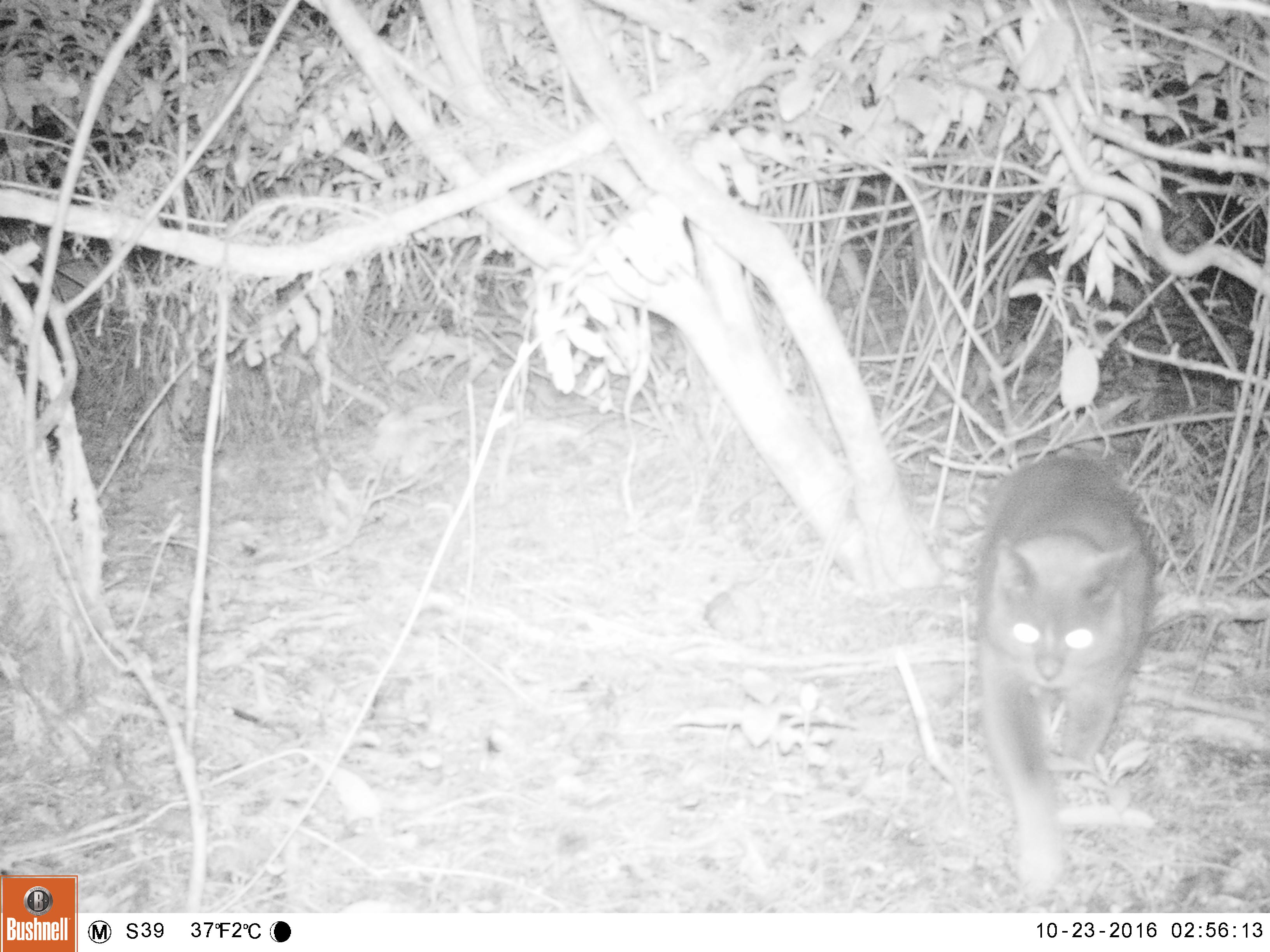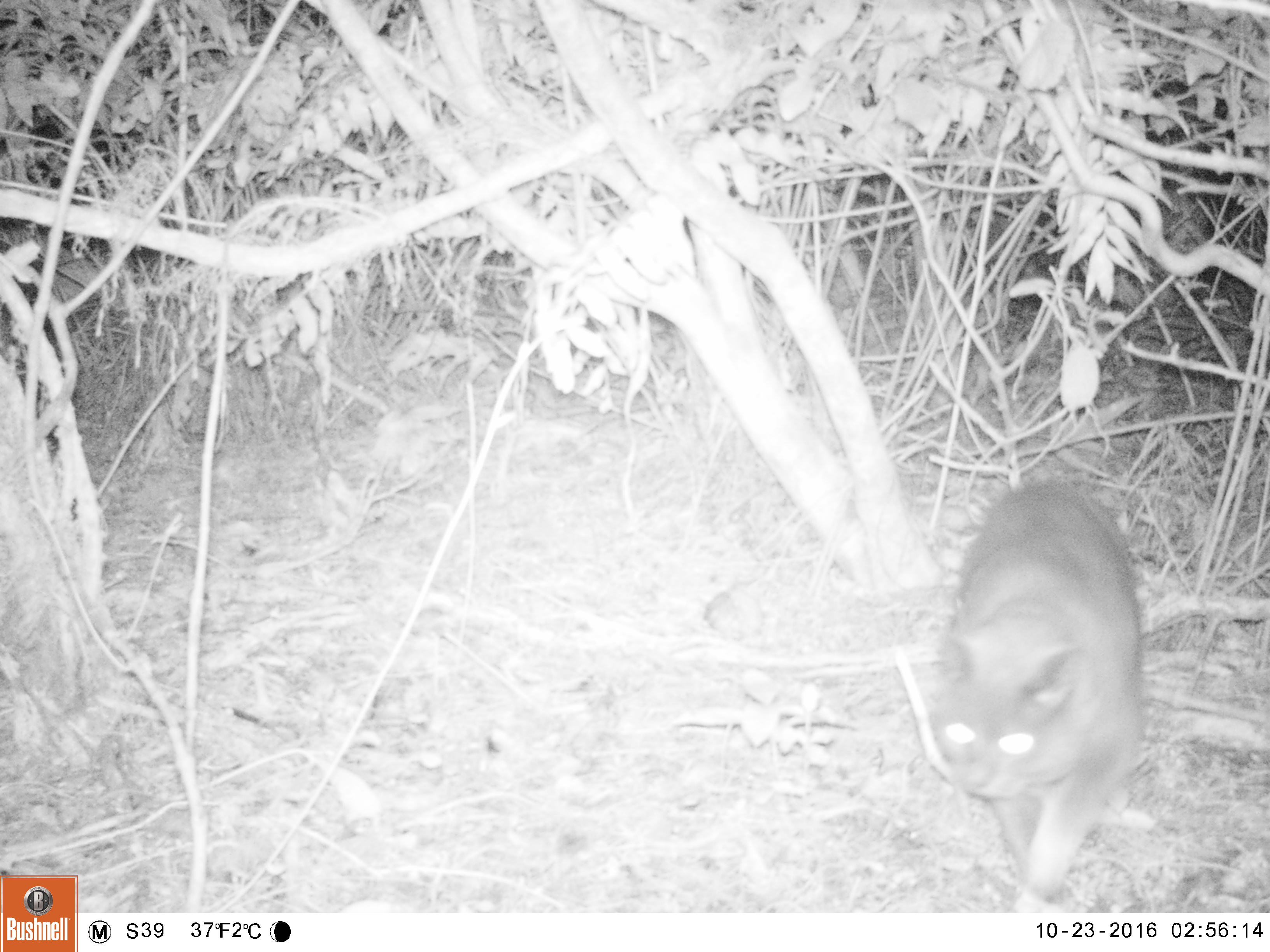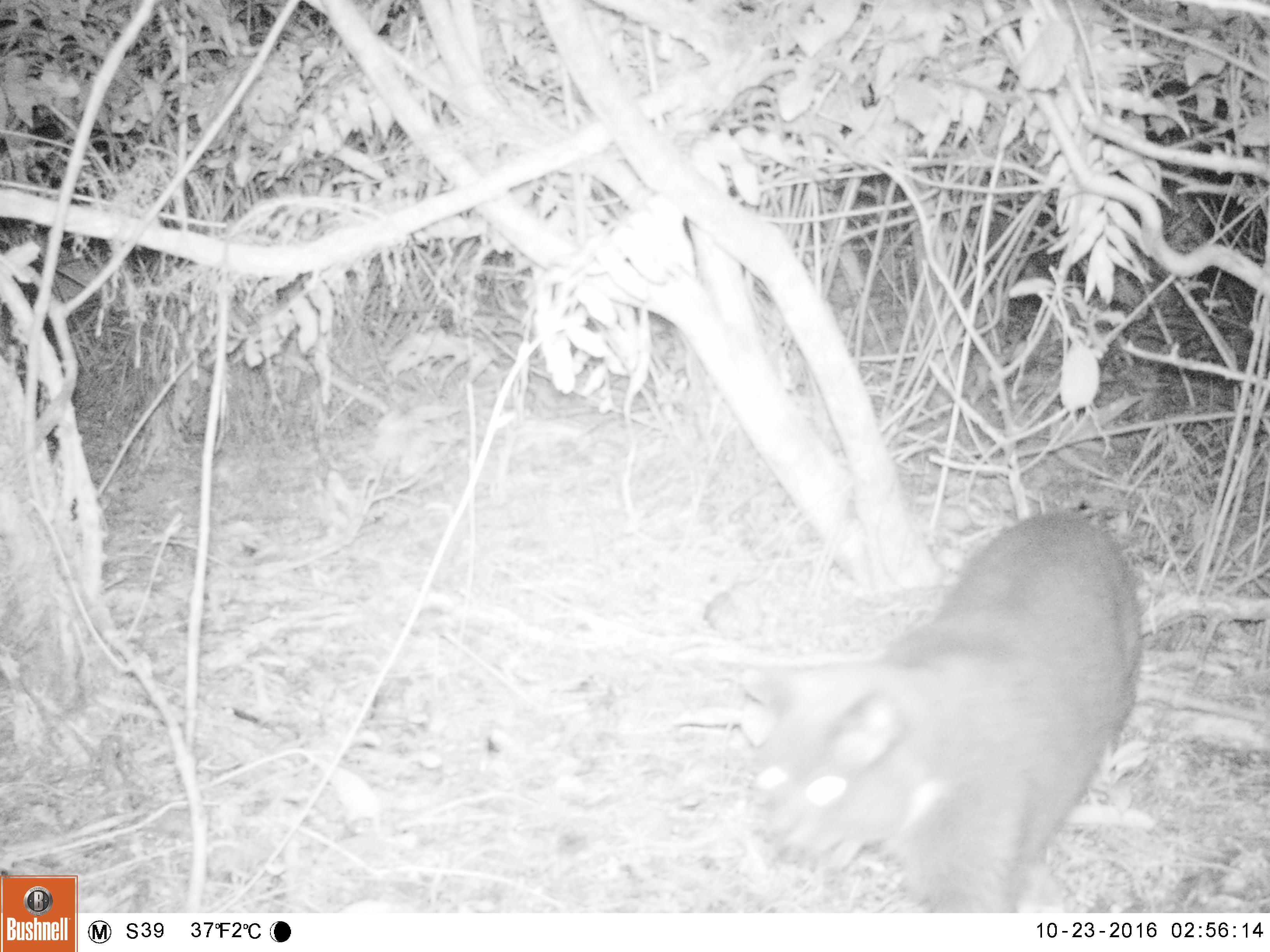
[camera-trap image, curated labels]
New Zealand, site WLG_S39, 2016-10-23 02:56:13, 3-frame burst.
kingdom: Animalia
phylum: Chordata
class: Mammalia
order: Carnivora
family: Felidae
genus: Felis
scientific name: Felis catus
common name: domestic cat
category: cat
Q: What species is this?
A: Cat (domestic cat) (Felis catus).